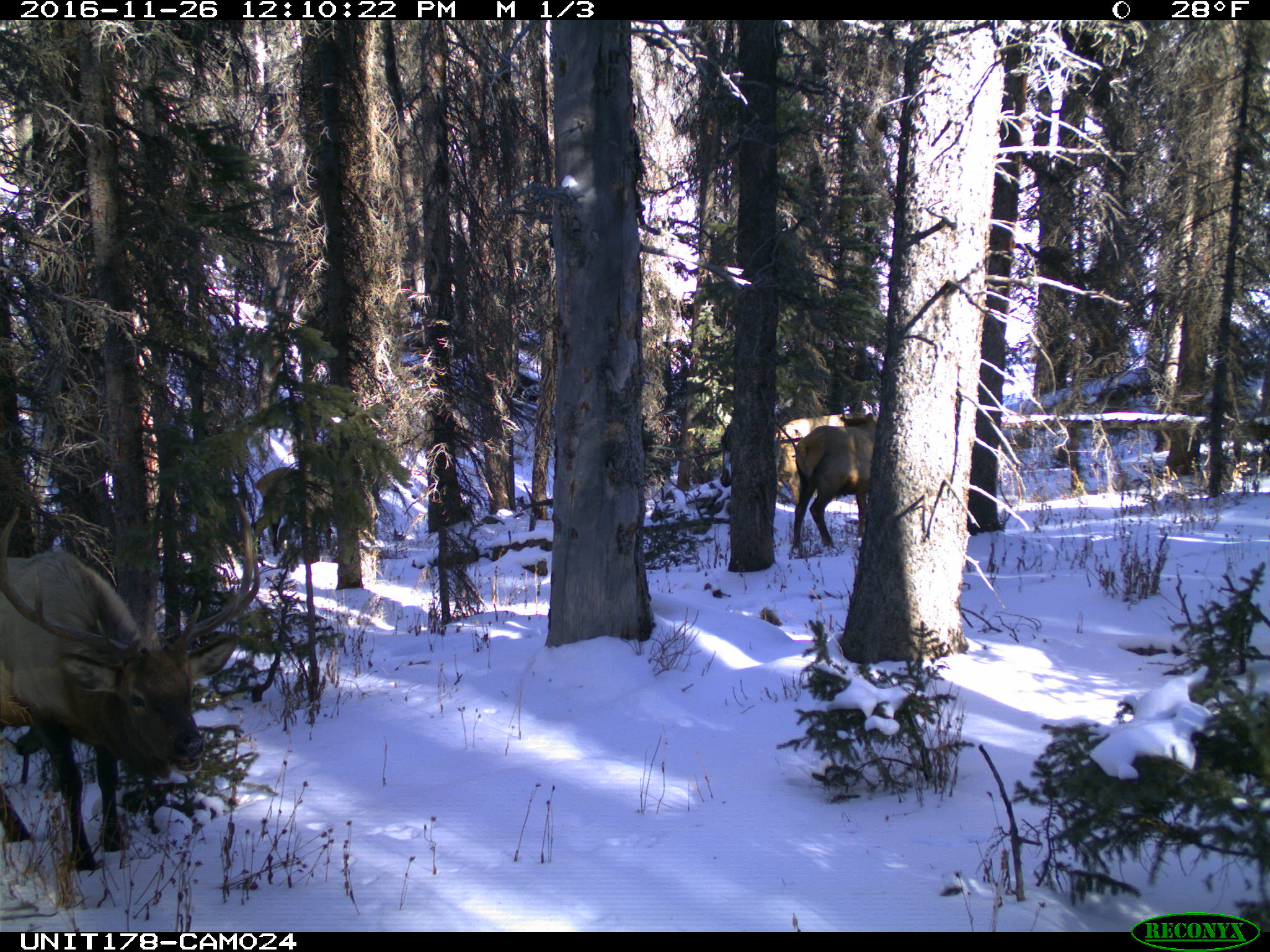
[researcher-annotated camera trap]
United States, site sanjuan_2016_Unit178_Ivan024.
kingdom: Animalia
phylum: Chordata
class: Mammalia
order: Artiodactyla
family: Cervidae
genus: Cervus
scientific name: Cervus elaphus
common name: red deer